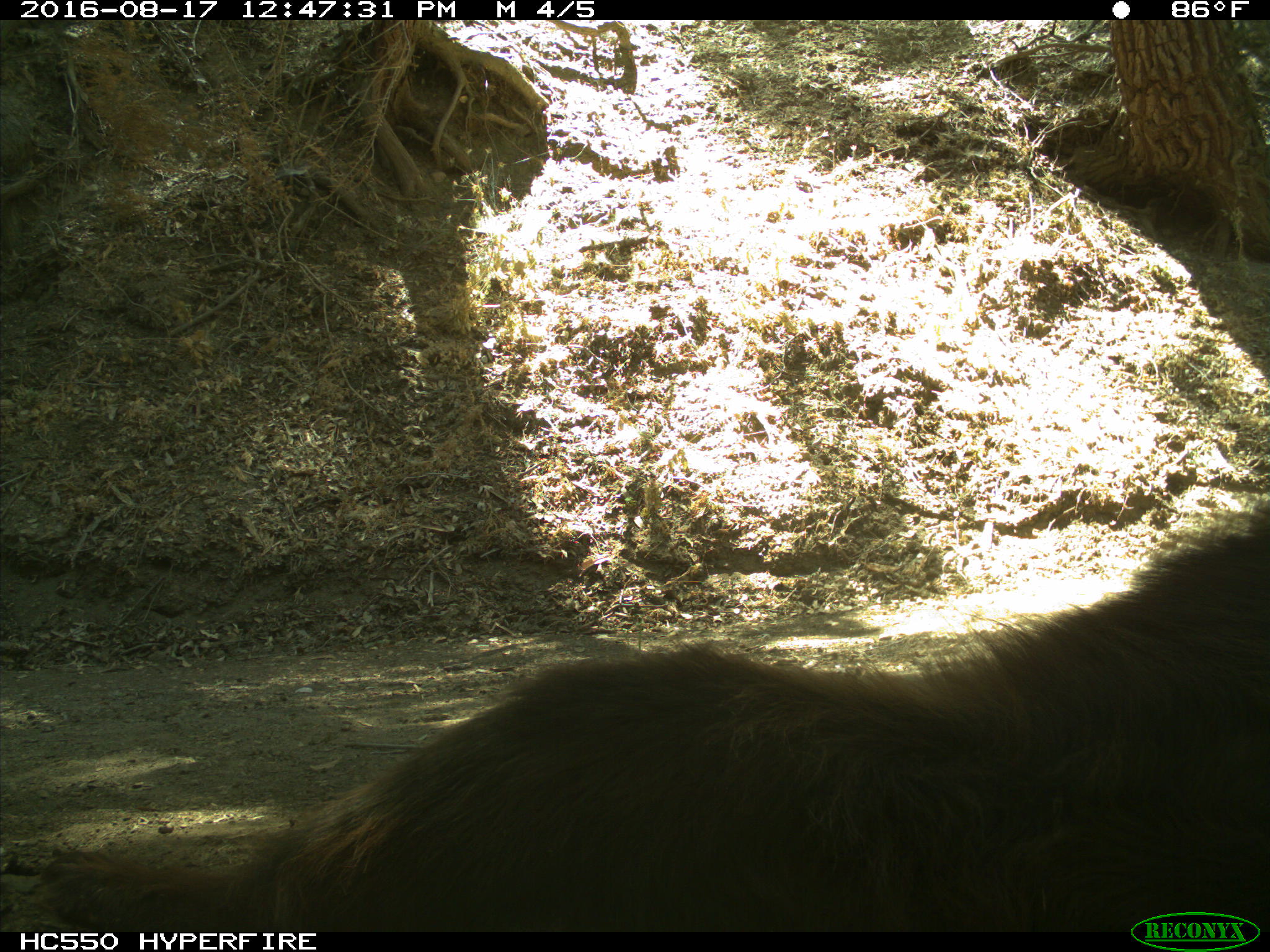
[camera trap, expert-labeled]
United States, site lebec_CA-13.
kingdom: Animalia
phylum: Chordata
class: Mammalia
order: Carnivora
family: Ursidae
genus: Ursus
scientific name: Ursus americanus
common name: american black bear